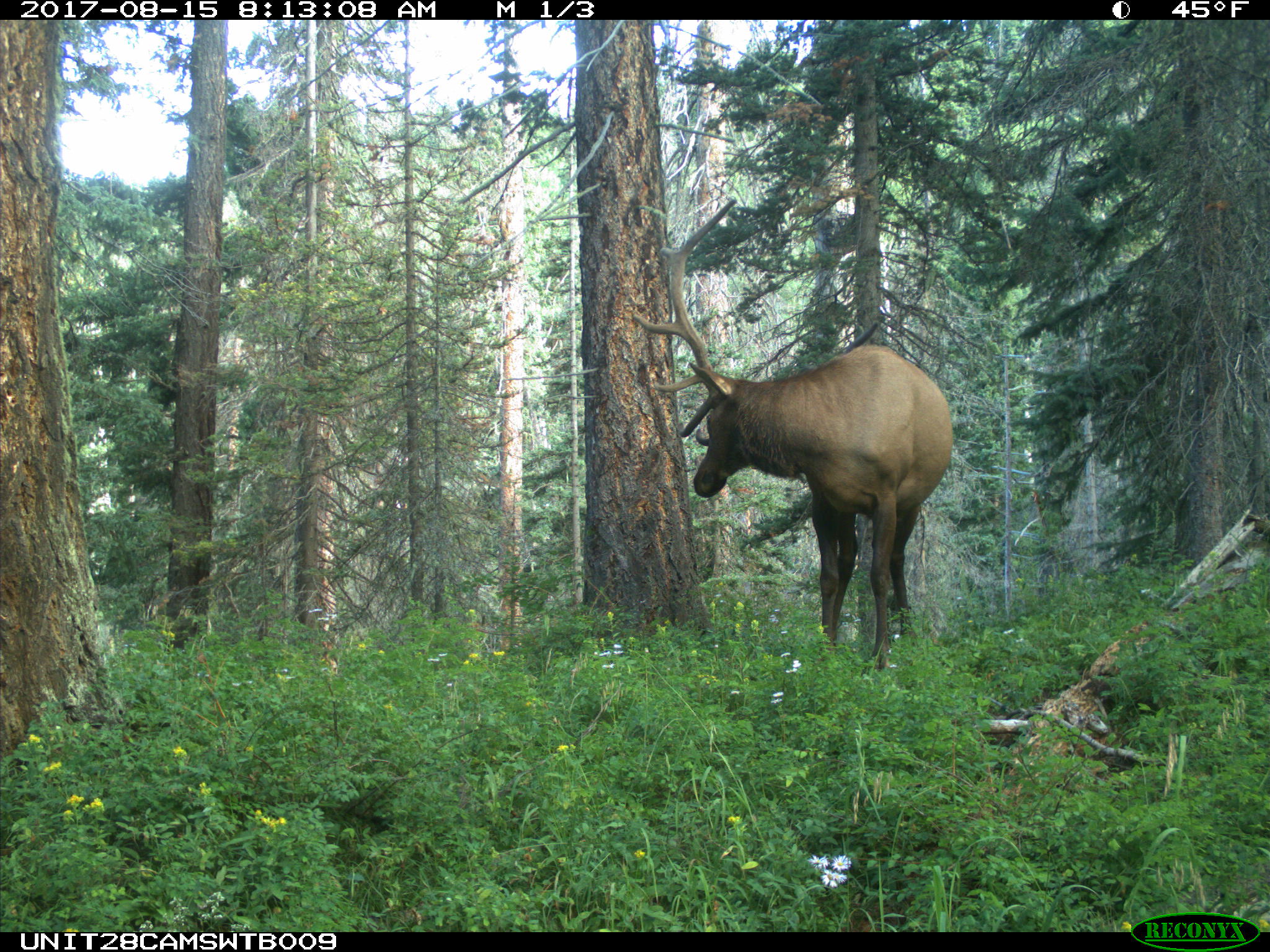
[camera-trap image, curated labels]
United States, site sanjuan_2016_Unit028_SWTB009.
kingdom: Animalia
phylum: Chordata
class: Mammalia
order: Artiodactyla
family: Cervidae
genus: Cervus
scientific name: Cervus elaphus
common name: red deer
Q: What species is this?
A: Cervus elaphus (red deer).